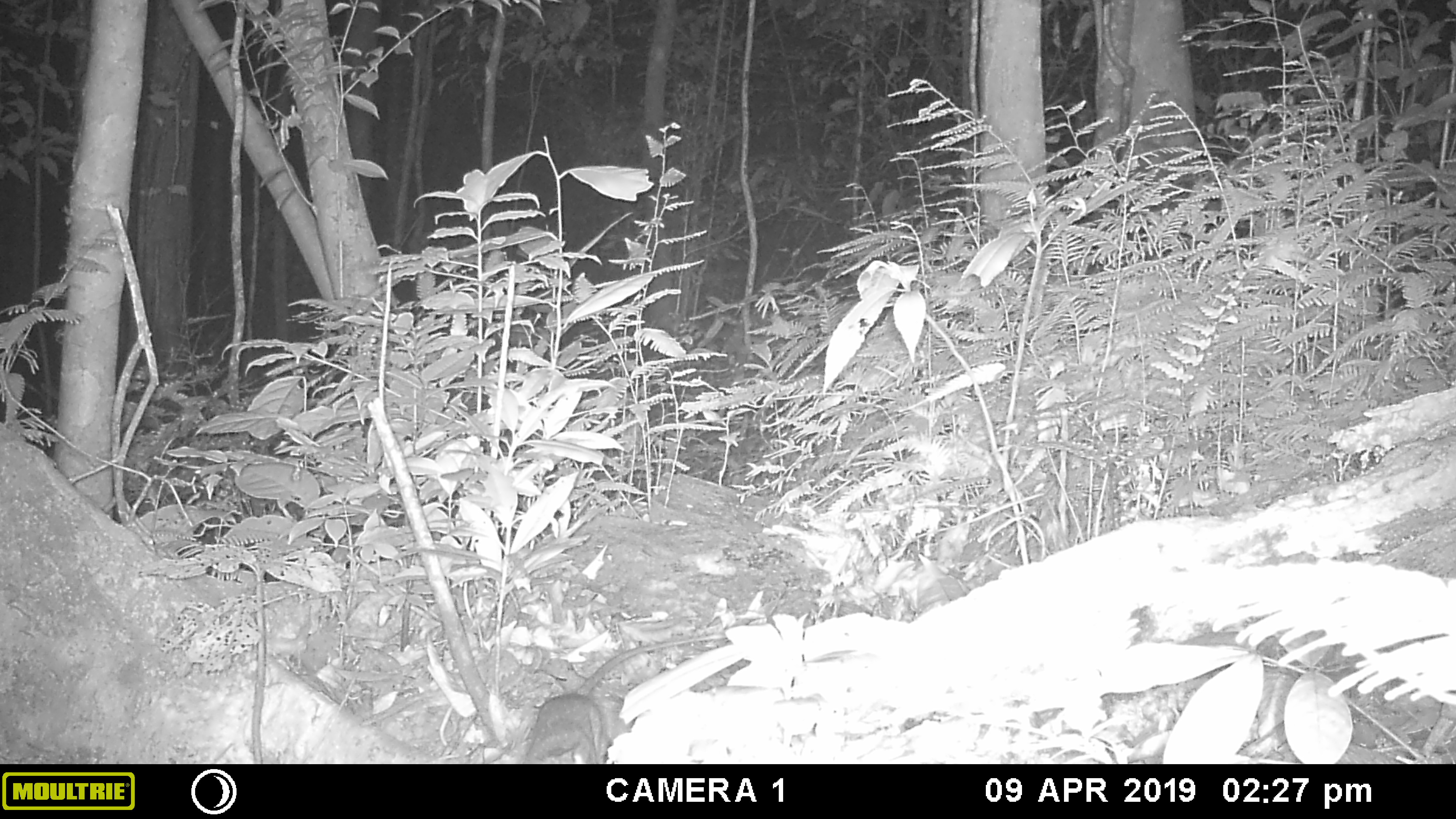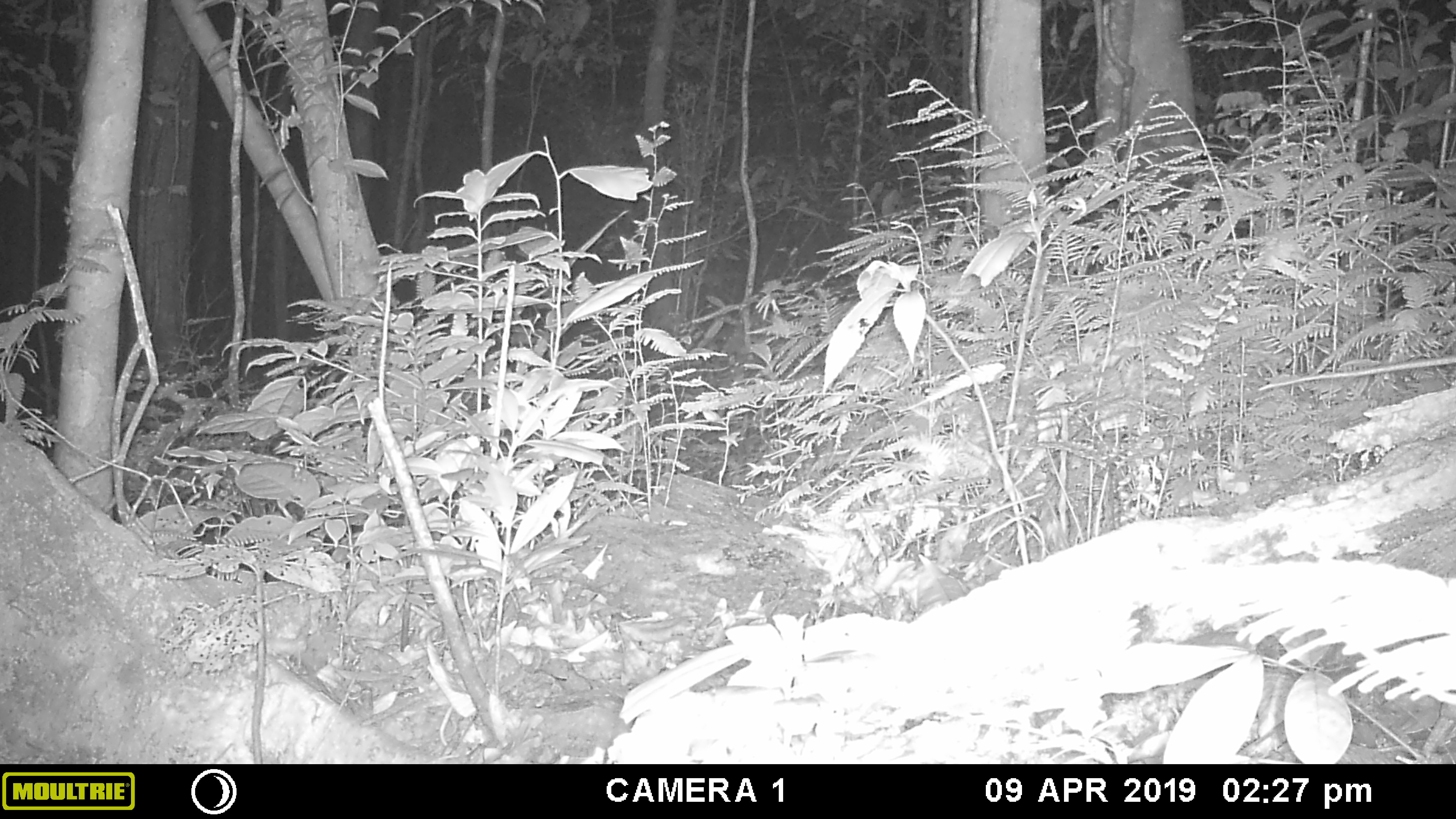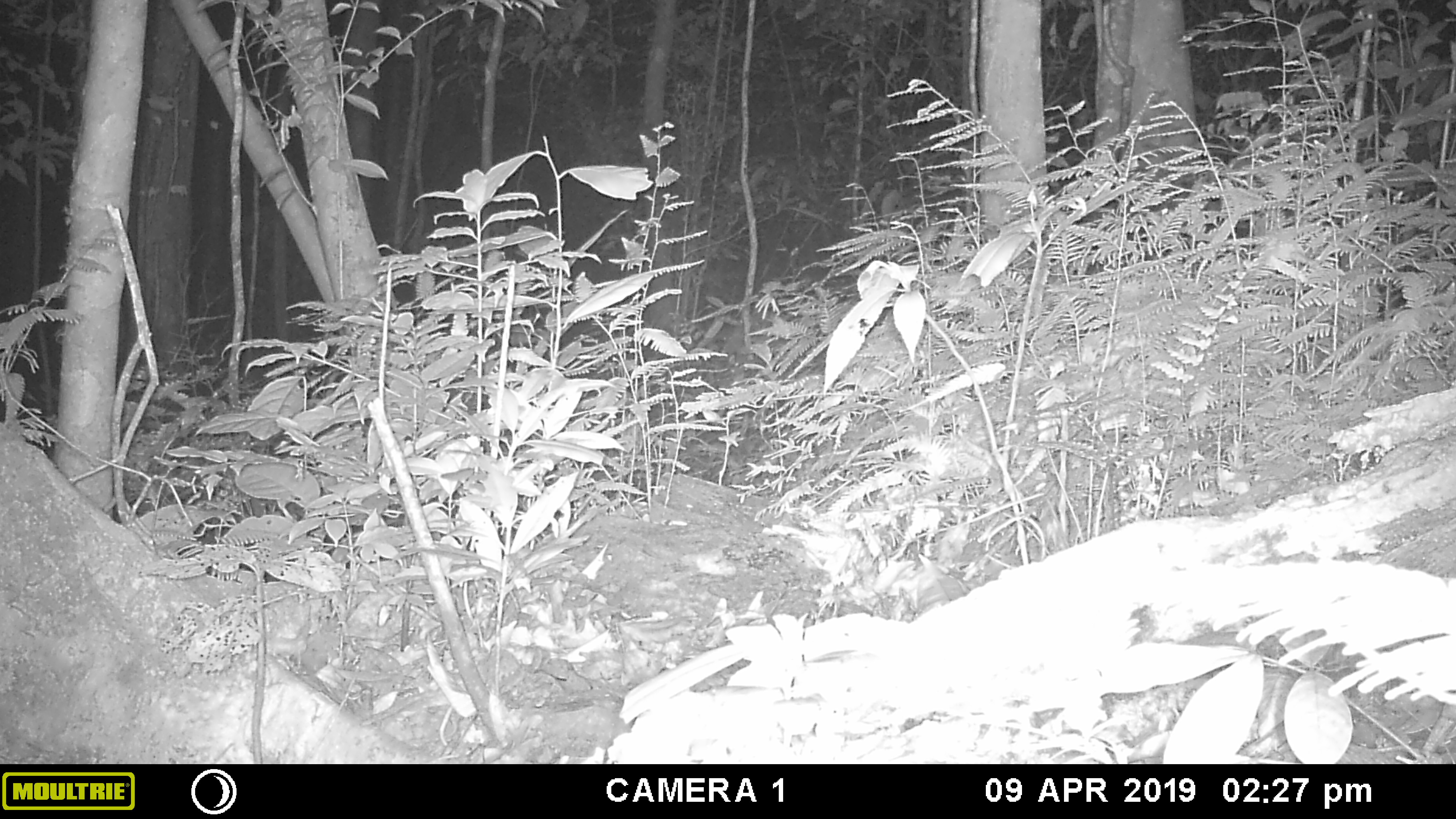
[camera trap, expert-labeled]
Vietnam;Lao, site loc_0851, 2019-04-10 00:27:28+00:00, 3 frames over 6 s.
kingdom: Animalia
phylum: Chordata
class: Mammalia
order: Rodentia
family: Muridae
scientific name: Muridae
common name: old-world mice and rats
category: unidentified murid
Unidentified murid (old-world mice and rats) (Muridae). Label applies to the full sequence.